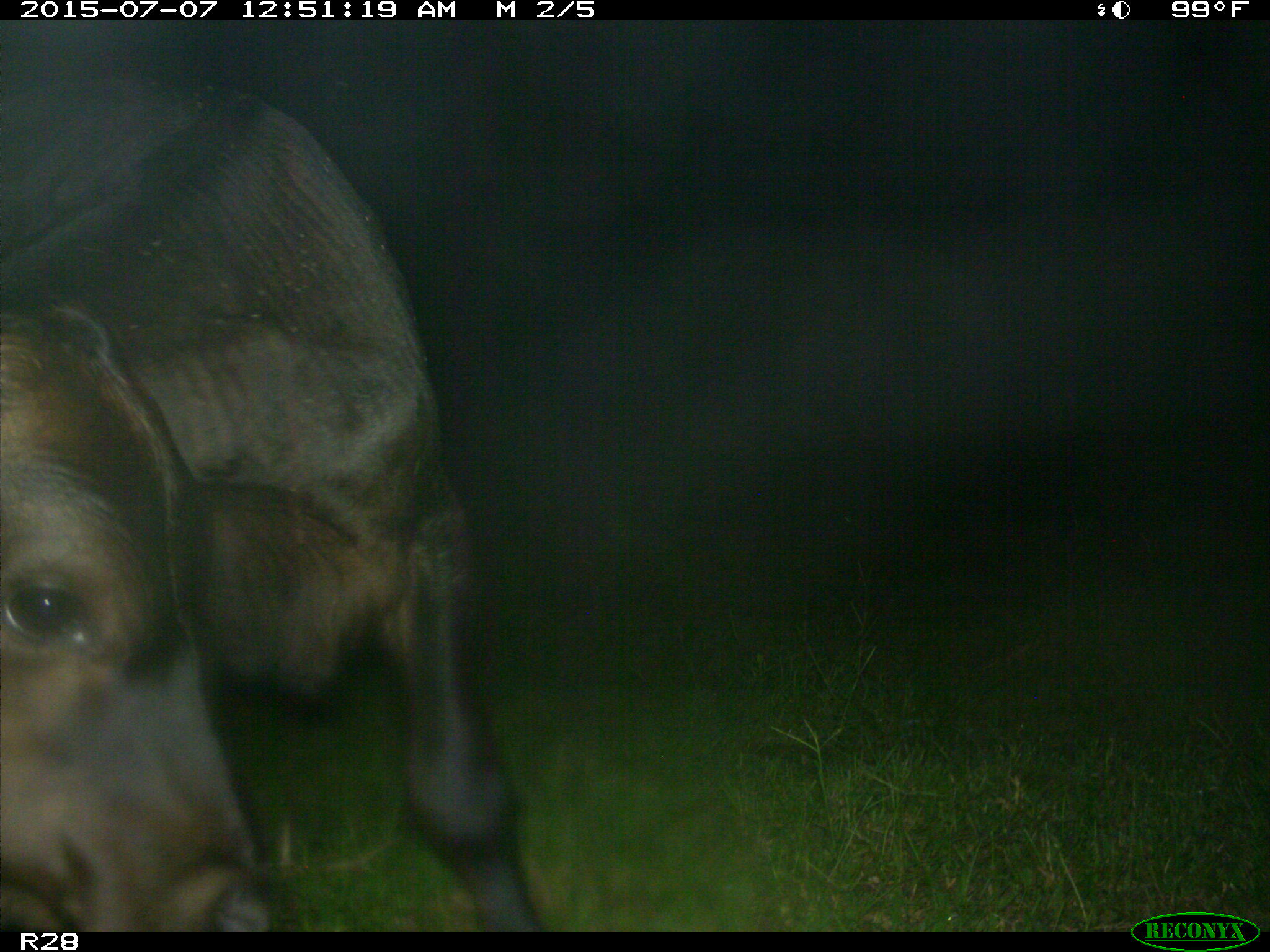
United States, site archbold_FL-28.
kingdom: Animalia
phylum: Chordata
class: Mammalia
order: Artiodactyla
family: Bovidae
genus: Bos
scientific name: Bos taurus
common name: domestic cow